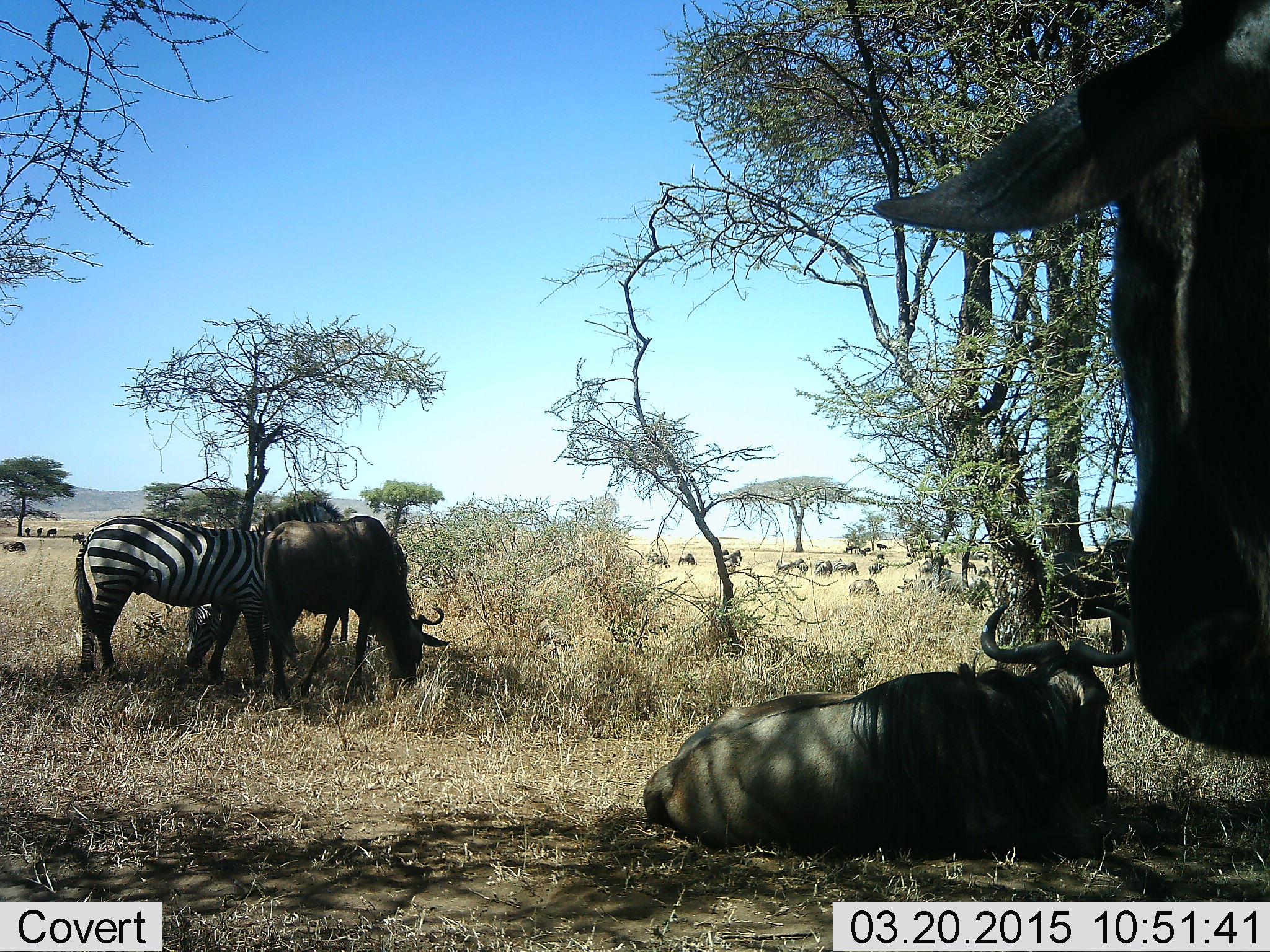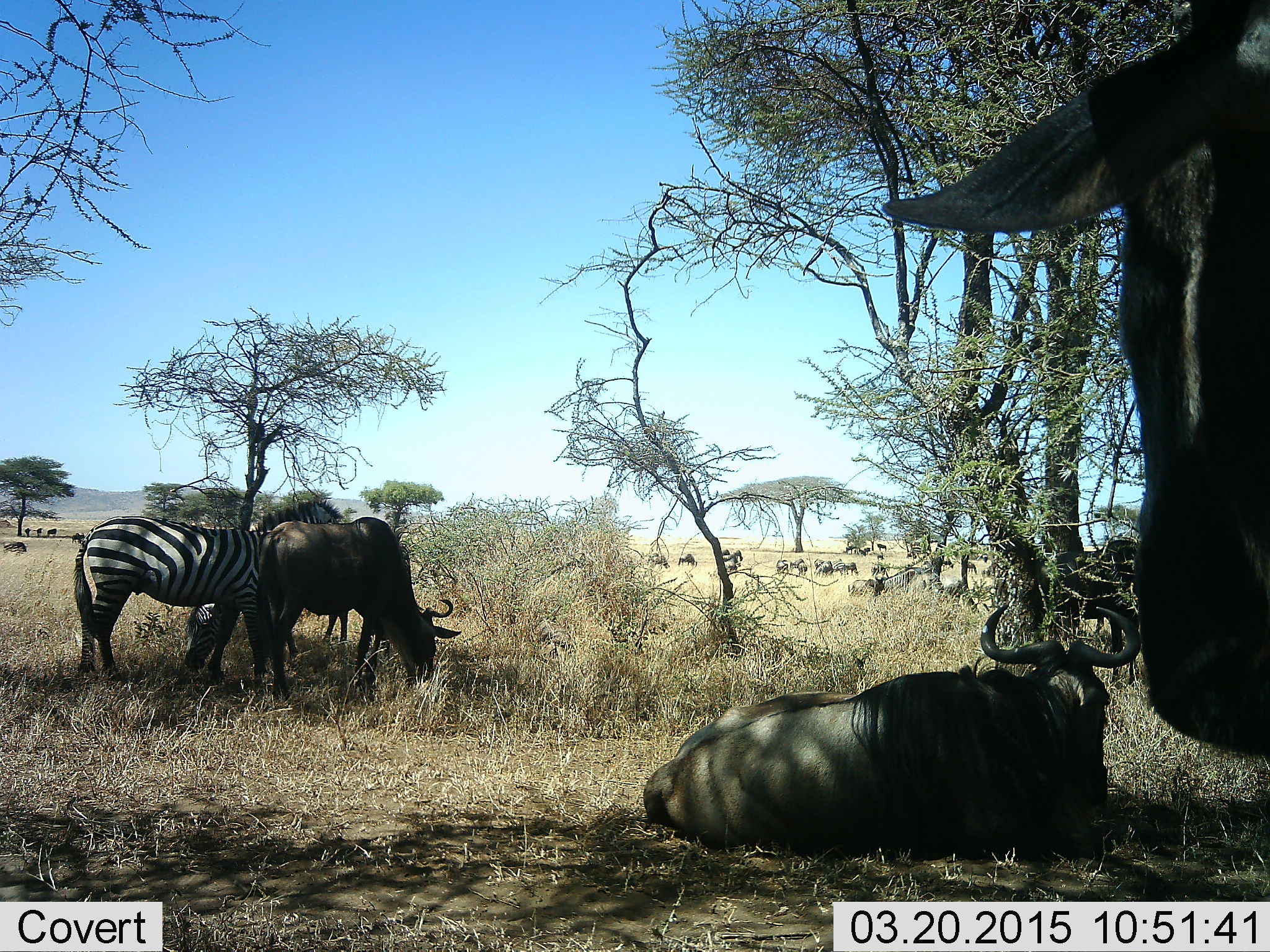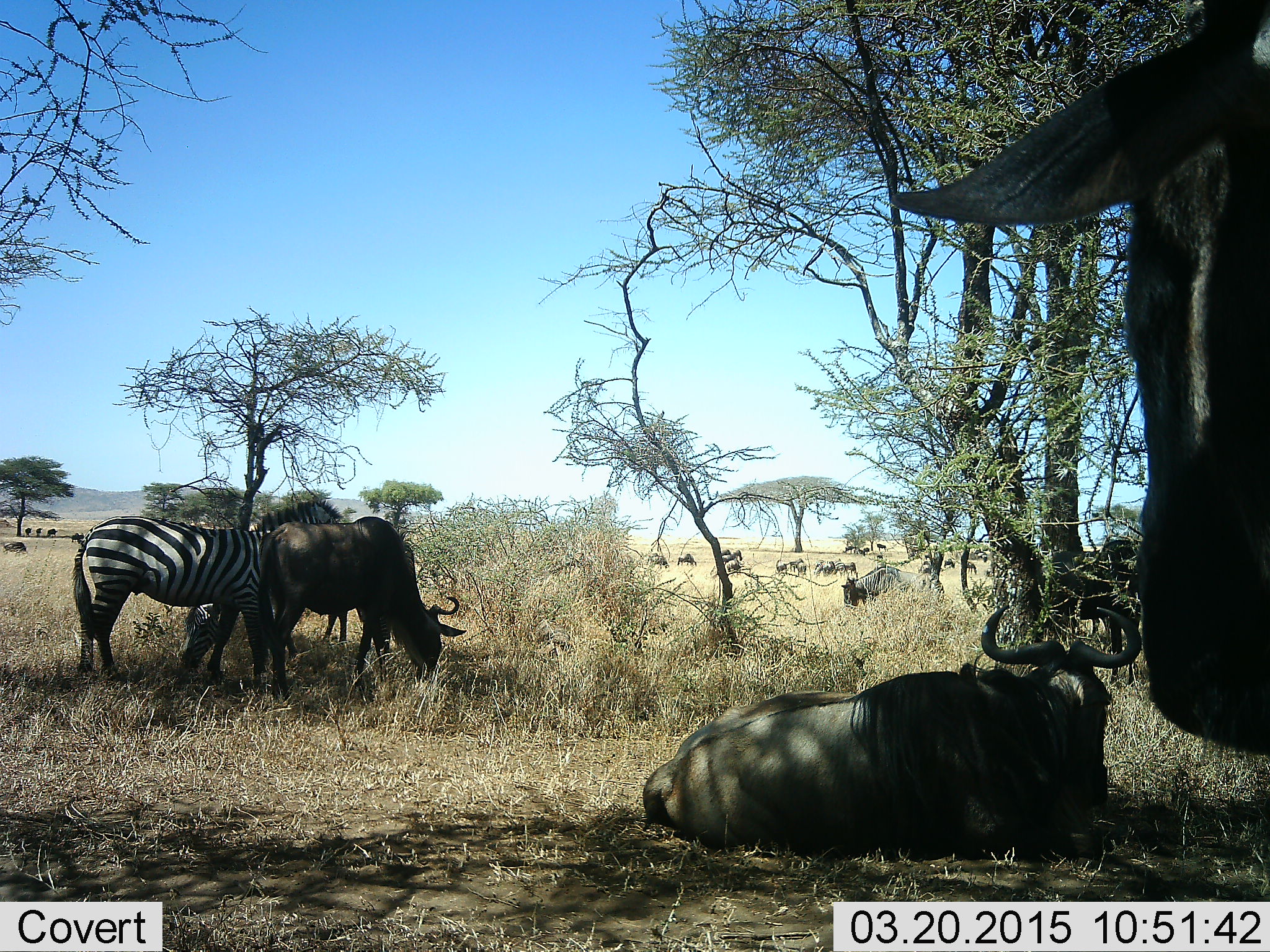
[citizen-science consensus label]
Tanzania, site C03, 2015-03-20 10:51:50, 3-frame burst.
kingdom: Animalia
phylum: Chordata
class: Mammalia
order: Artiodactyla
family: Bovidae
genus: Connochaetes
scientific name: Connochaetes taurinus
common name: blue wildebeest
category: wildebeest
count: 11-50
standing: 67%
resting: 100%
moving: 33%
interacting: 8%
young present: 0%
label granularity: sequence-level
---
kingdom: Animalia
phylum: Chordata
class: Mammalia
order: Perissodactyla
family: Equidae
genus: Equus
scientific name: Equus quagga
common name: plains zebra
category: zebra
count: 1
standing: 75%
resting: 0%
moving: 0%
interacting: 0%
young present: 0%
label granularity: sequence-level